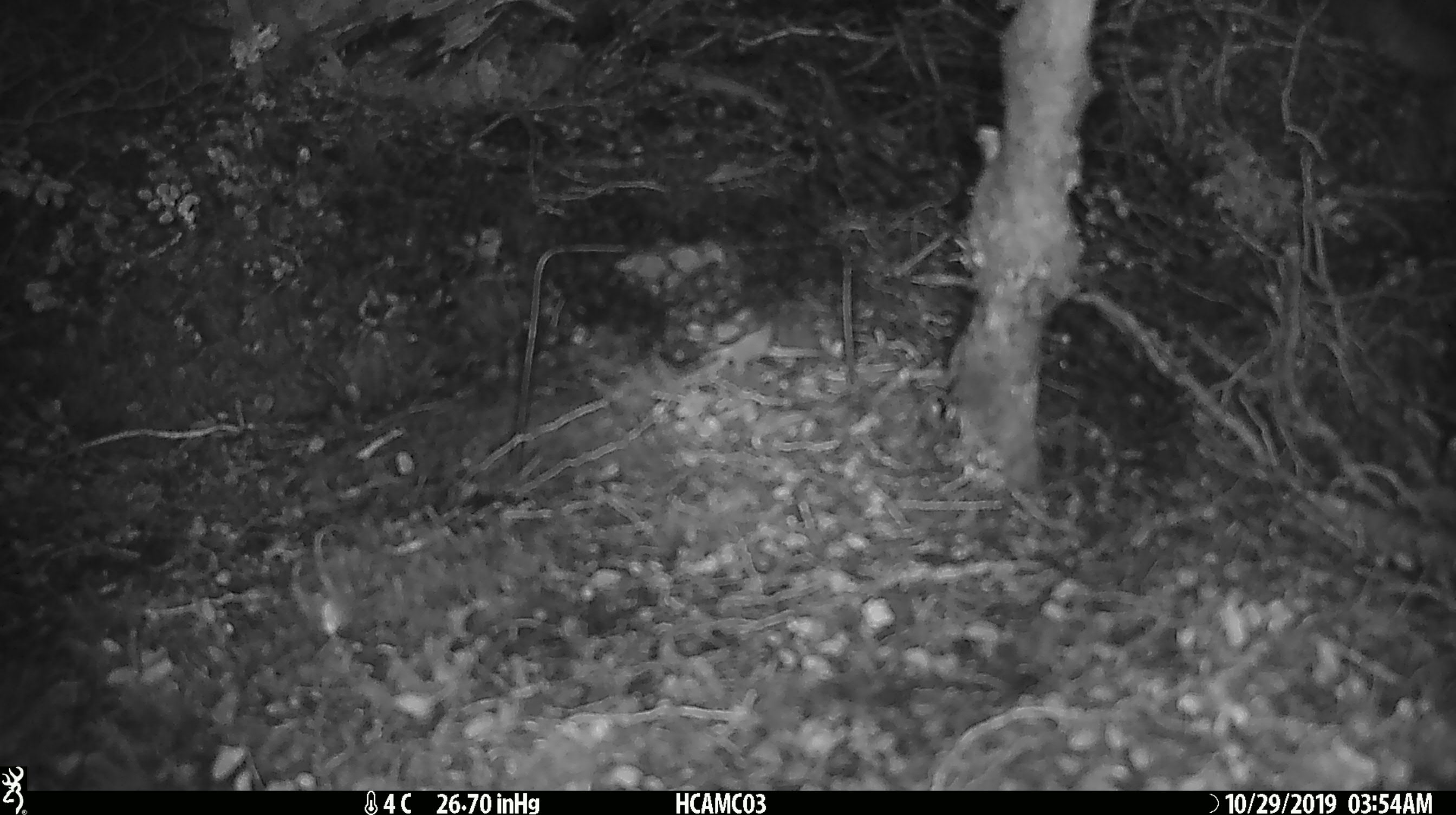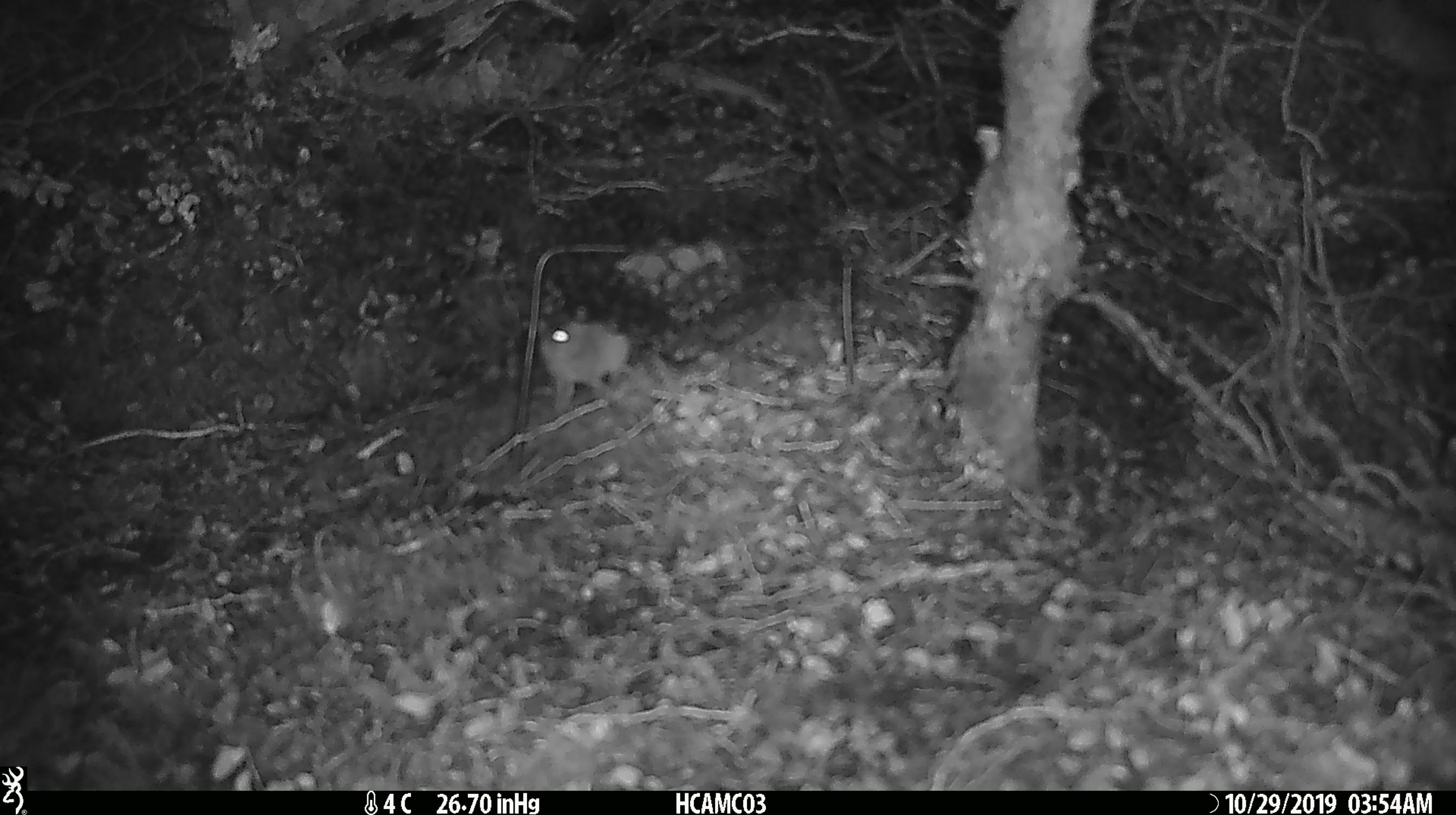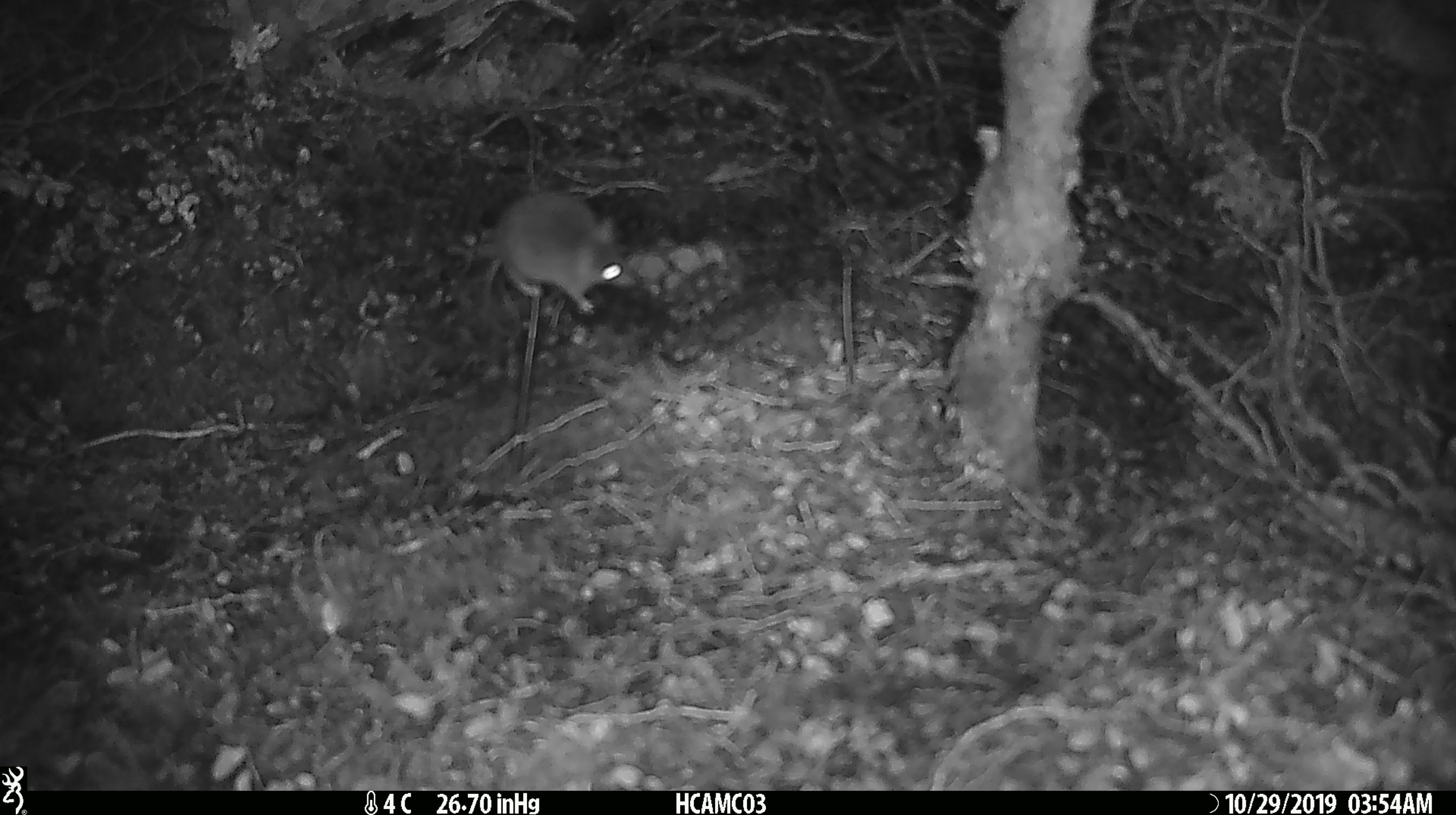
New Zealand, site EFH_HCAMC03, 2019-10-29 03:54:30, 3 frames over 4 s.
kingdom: Animalia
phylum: Chordata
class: Mammalia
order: Rodentia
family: Muridae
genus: Mus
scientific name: Mus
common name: mouse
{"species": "mouse (Mus)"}